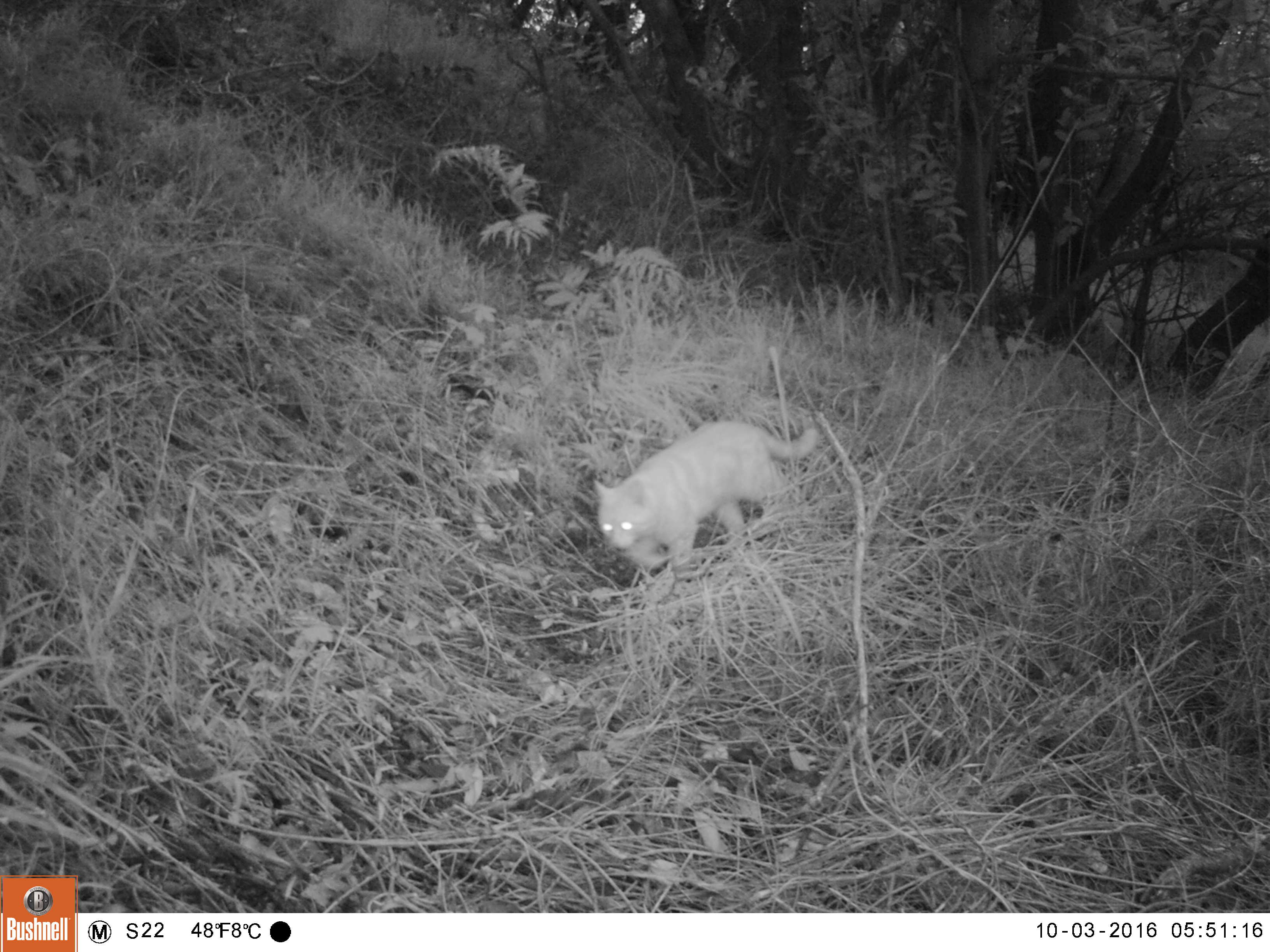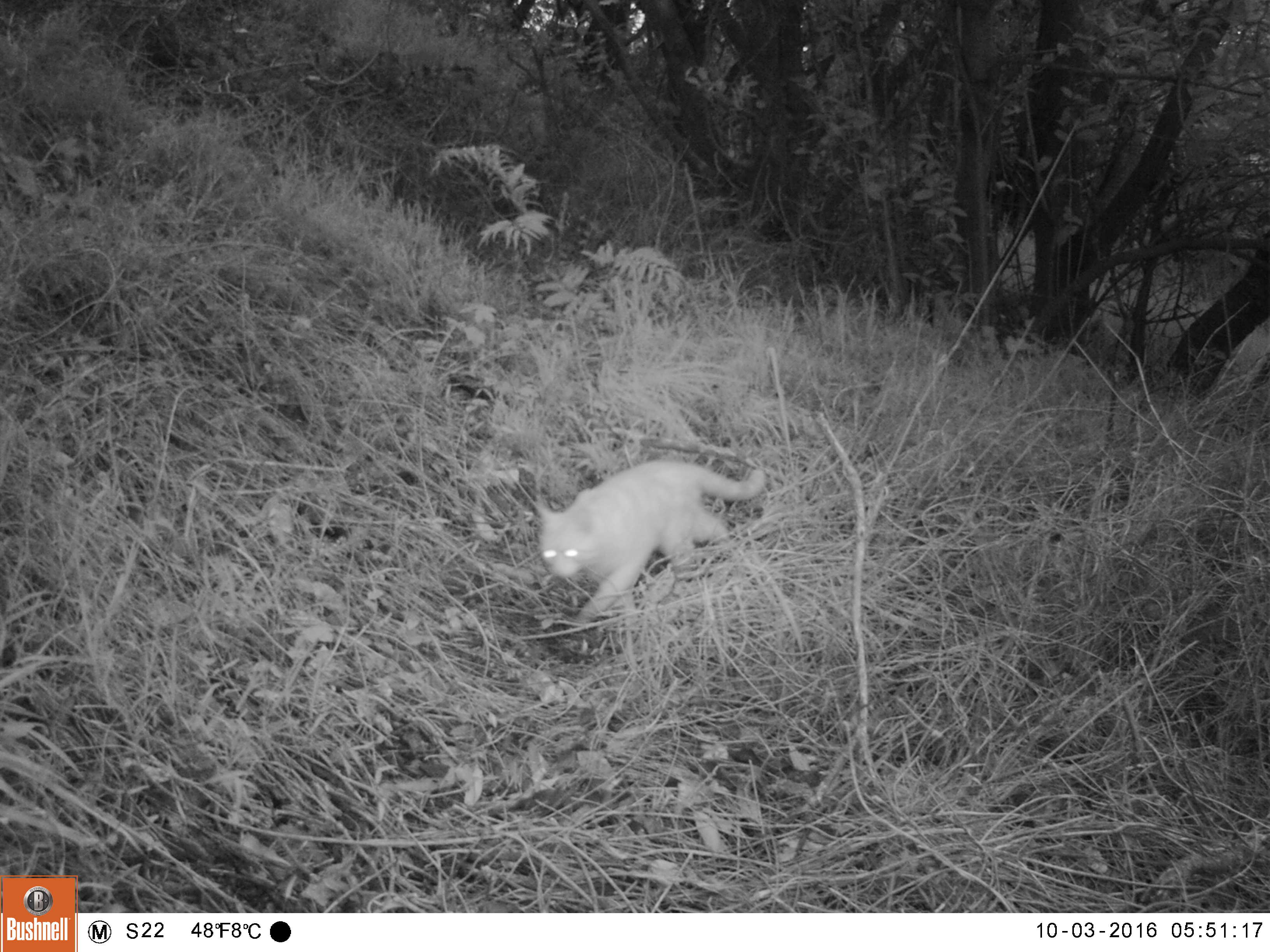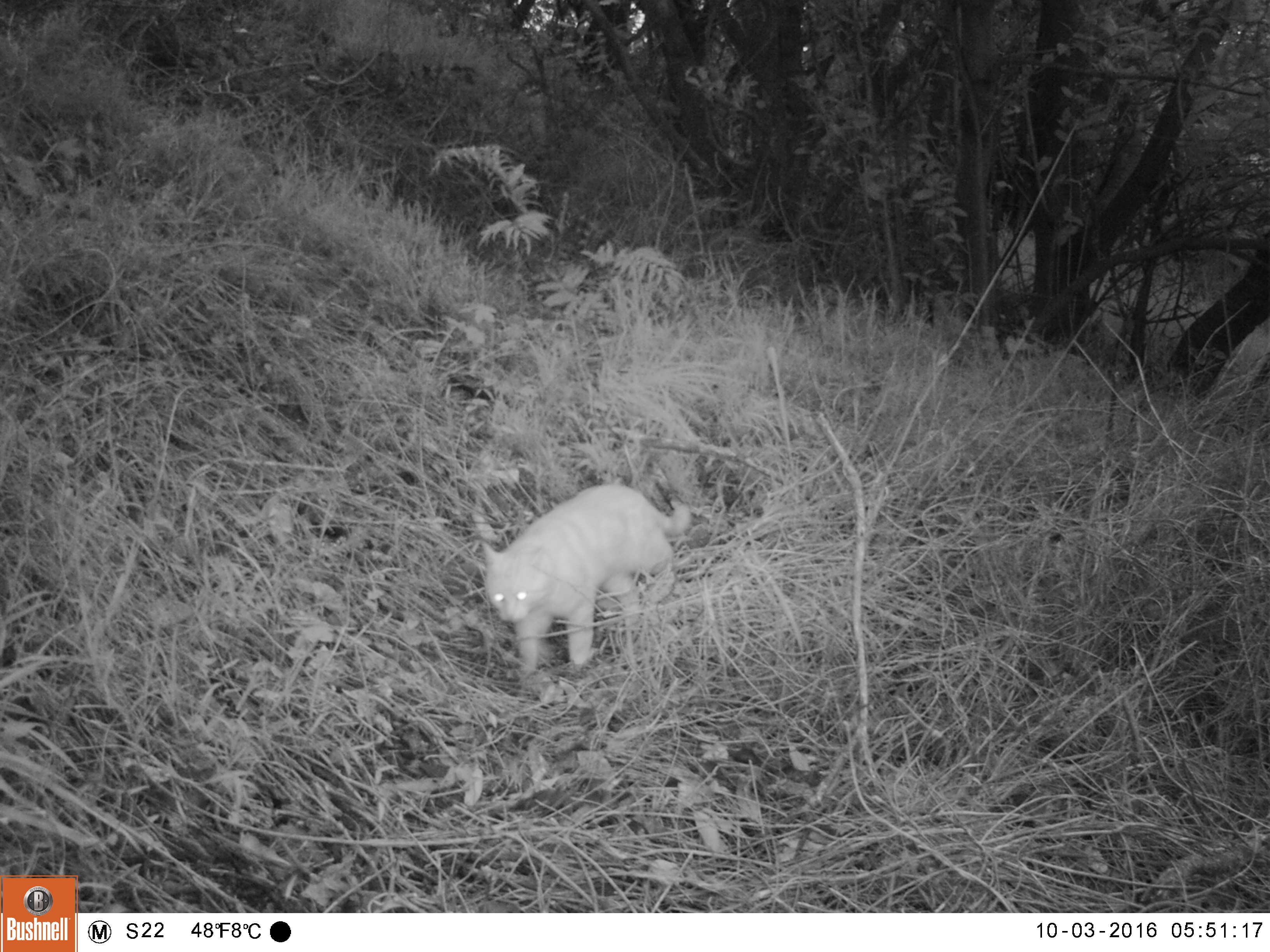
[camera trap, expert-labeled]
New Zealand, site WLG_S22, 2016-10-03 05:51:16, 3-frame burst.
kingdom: Animalia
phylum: Chordata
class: Mammalia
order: Carnivora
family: Felidae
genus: Felis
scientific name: Felis catus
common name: domestic cat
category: cat